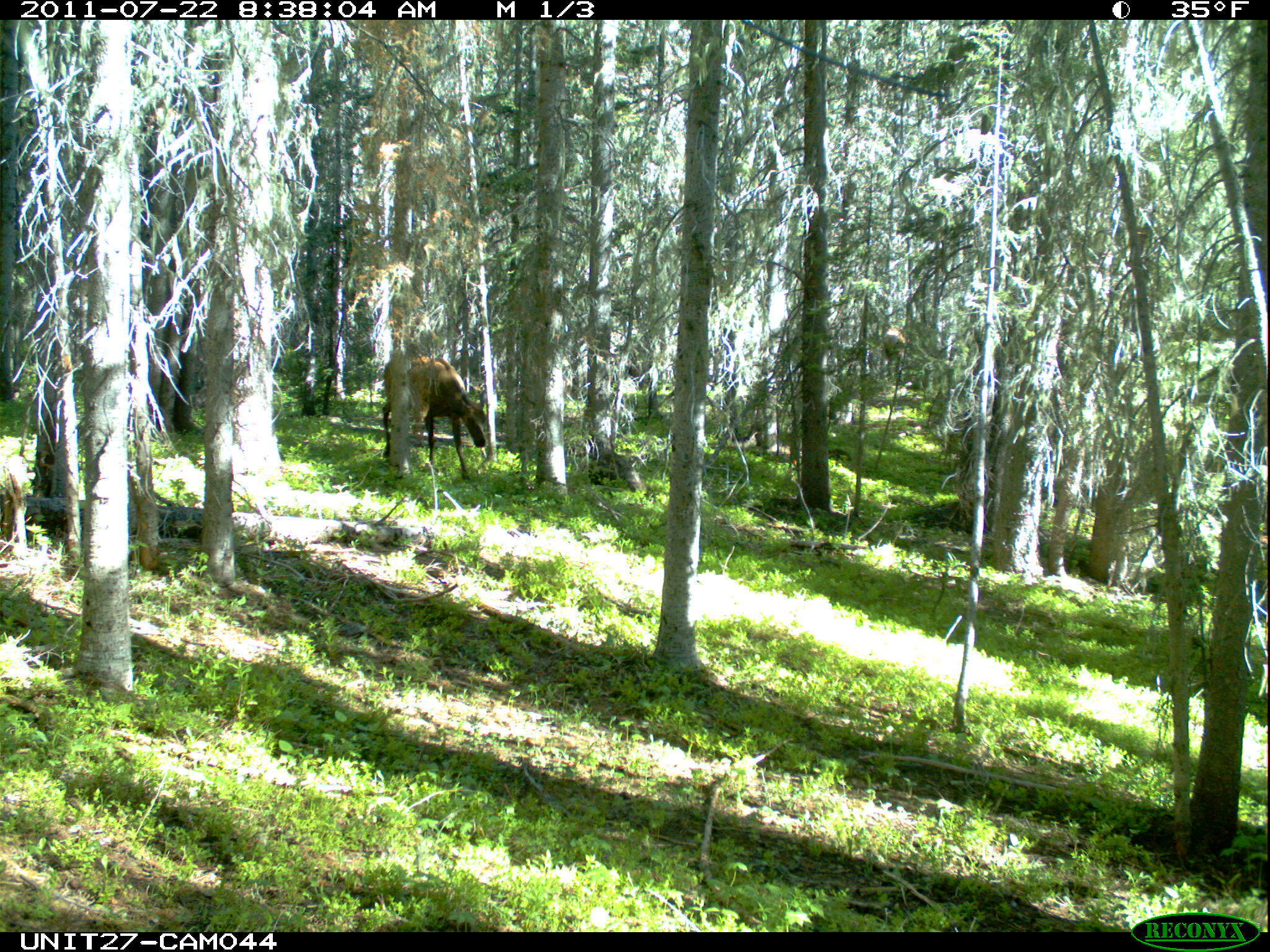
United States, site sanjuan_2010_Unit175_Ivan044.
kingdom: Animalia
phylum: Chordata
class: Mammalia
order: Artiodactyla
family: Cervidae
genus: Cervus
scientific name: Cervus elaphus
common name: red deer